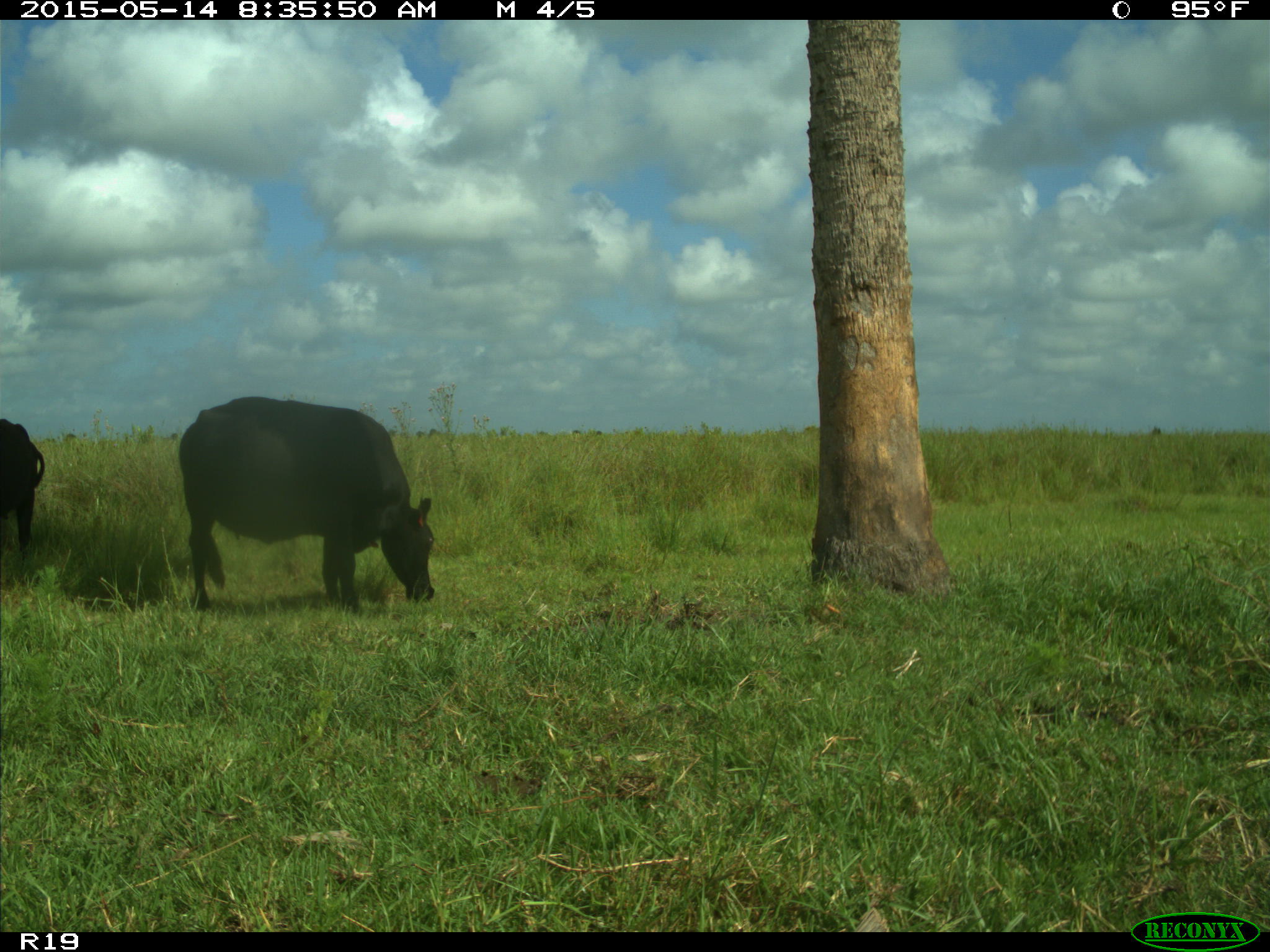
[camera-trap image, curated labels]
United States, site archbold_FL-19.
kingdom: Animalia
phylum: Chordata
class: Mammalia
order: Artiodactyla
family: Bovidae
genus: Bos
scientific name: Bos taurus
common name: domestic cow